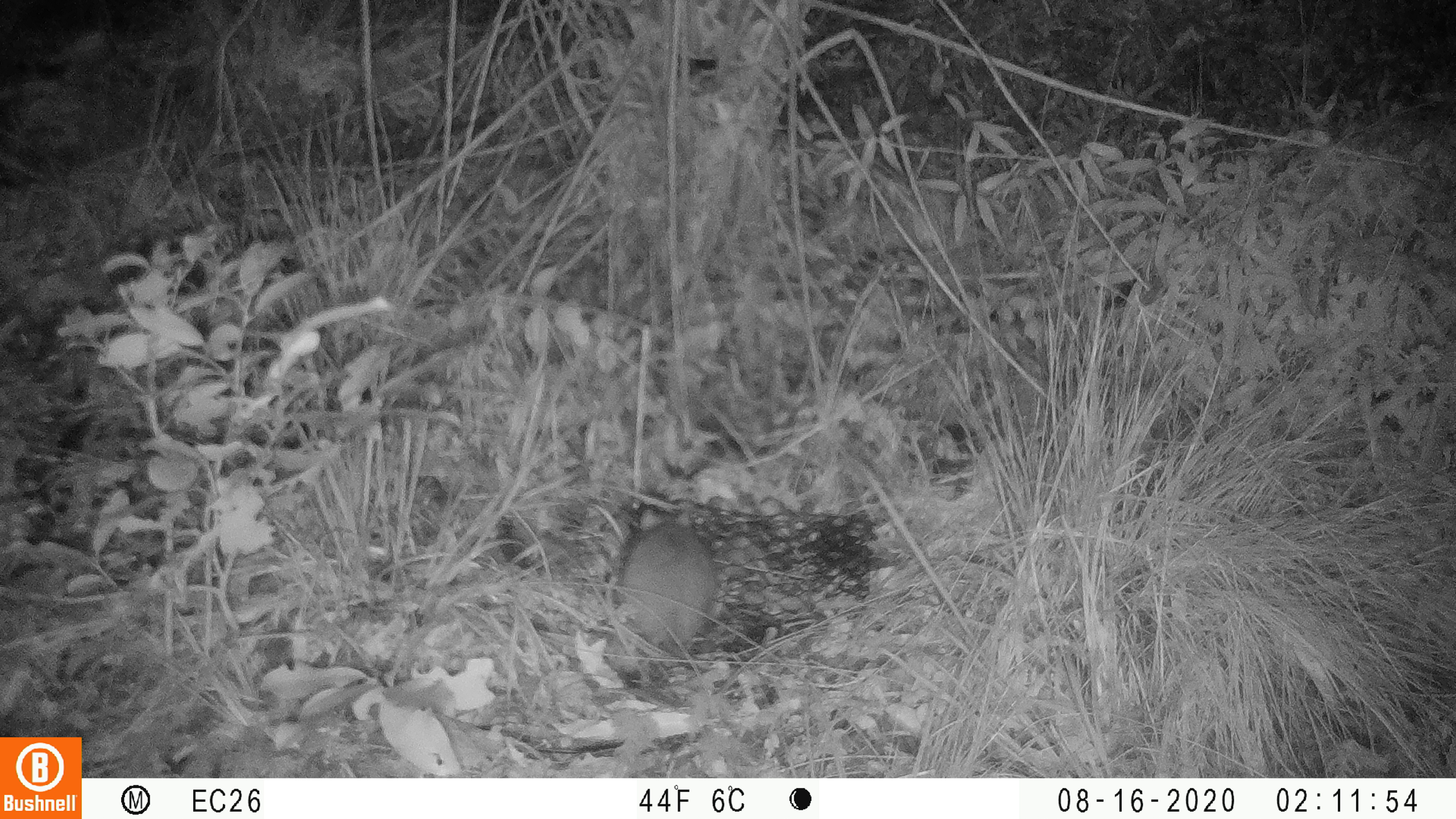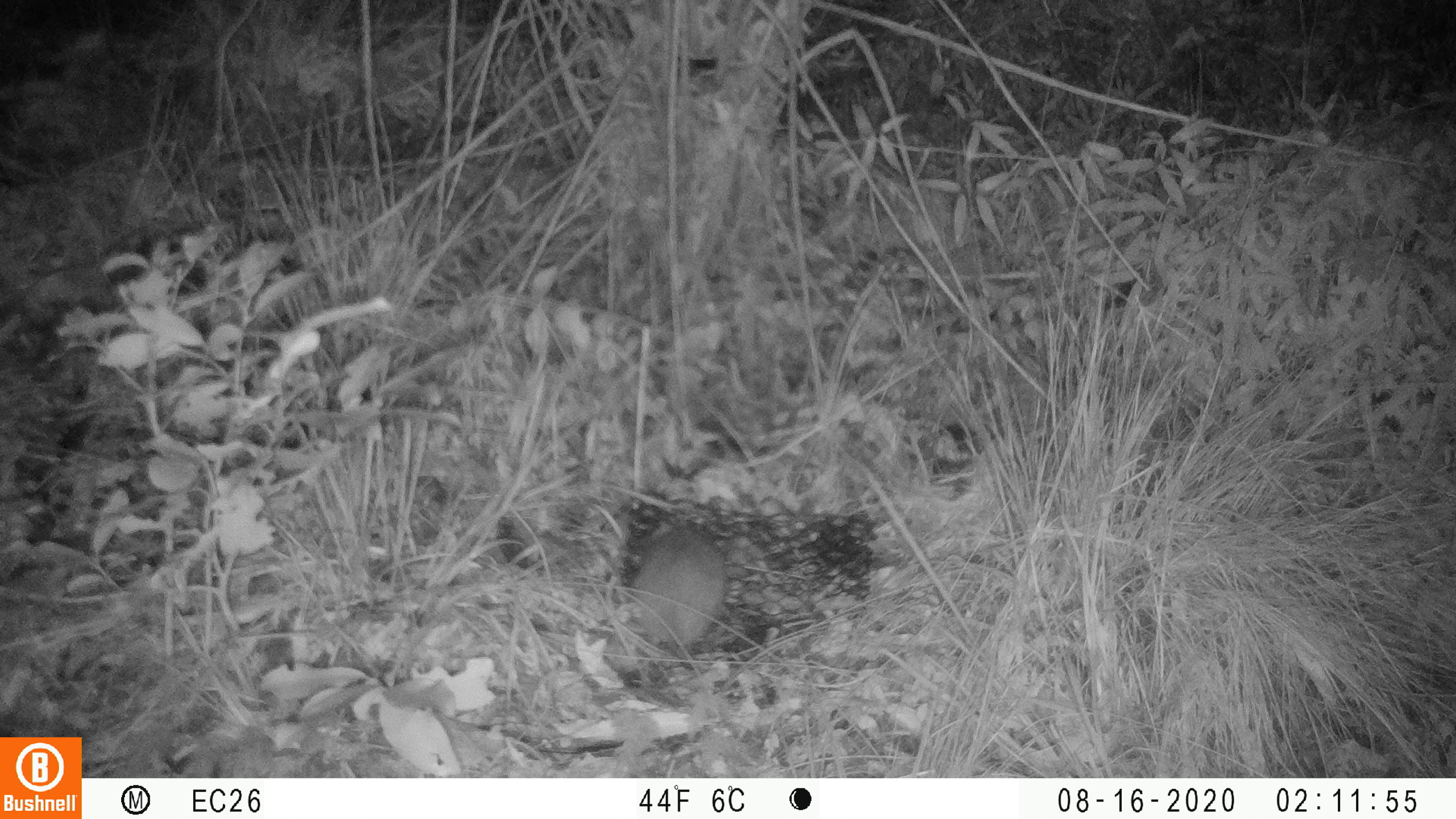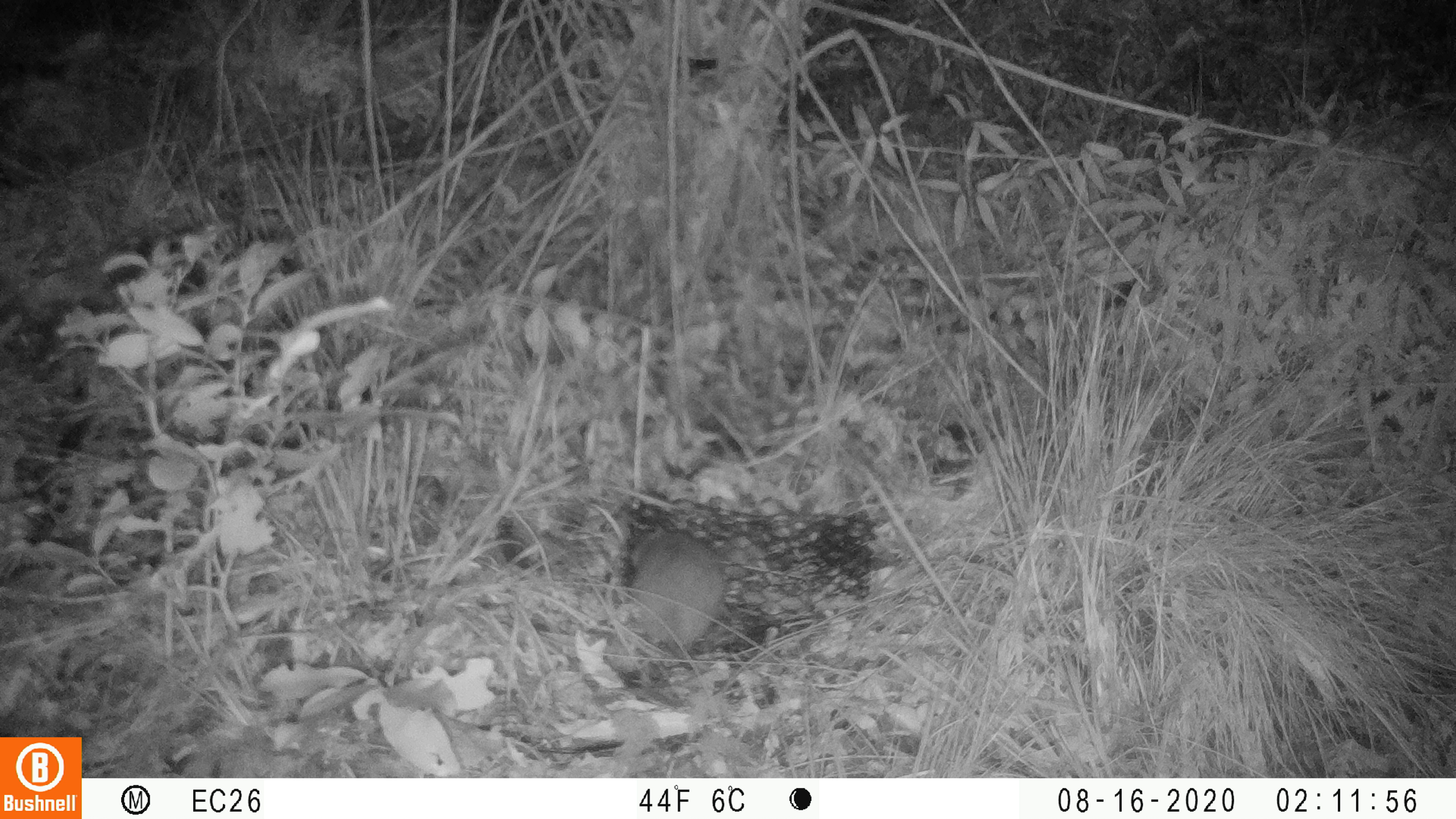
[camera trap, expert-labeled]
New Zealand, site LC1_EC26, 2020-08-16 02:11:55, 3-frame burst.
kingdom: Animalia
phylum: Chordata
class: Mammalia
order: Rodentia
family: Muridae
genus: Rattus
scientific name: Rattus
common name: rat